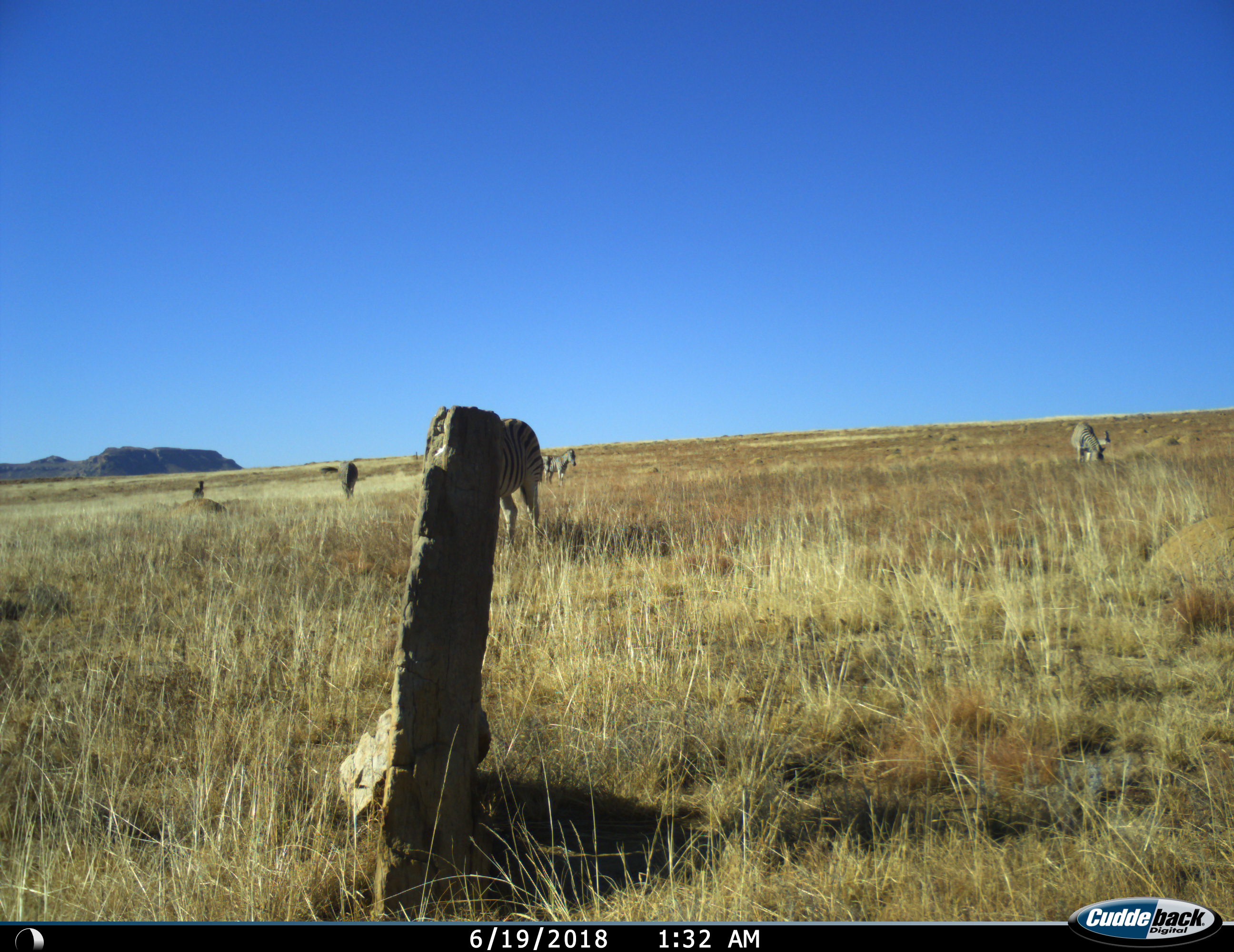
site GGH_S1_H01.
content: unidentified animal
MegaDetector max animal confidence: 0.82